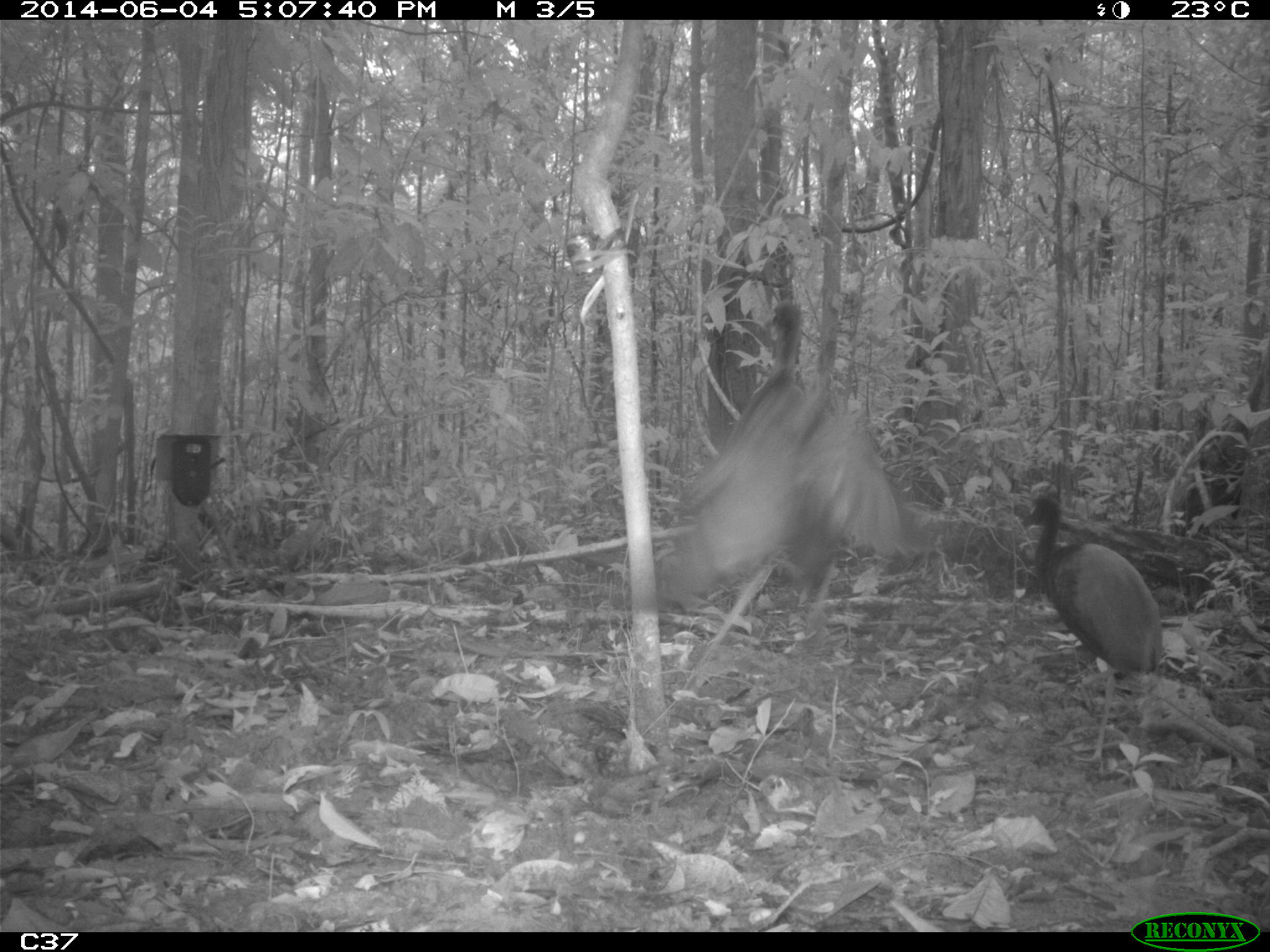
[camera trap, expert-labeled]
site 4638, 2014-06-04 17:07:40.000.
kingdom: Animalia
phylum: Chordata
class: Aves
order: Gruiformes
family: Psophiidae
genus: Psophia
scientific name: Psophia crepitans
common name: gray-winged trumpeter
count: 4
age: adult